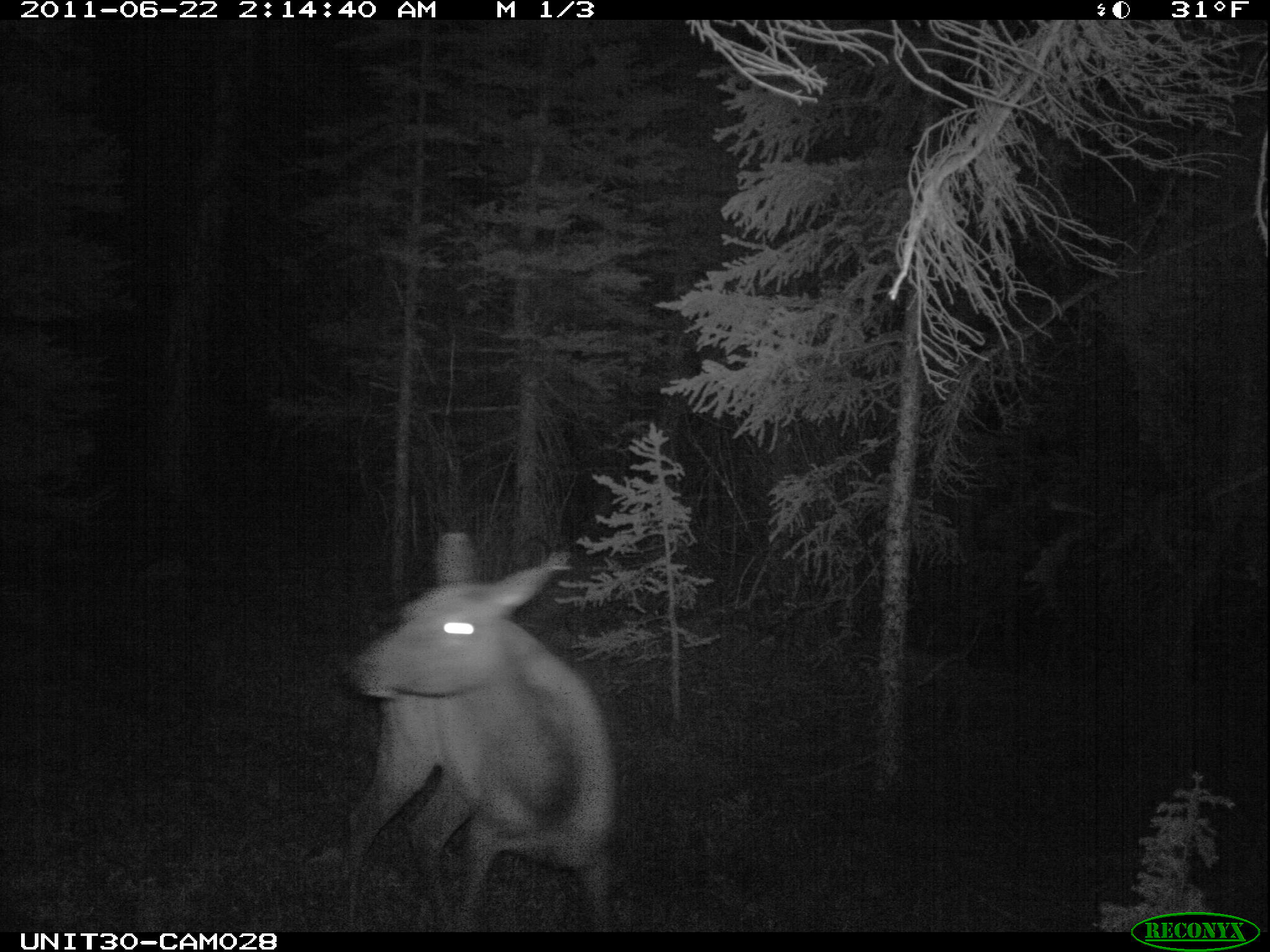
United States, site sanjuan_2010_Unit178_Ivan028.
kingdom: Animalia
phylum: Chordata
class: Mammalia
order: Artiodactyla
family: Cervidae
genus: Cervus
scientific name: Cervus elaphus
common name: red deer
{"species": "Cervus elaphus (red deer)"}